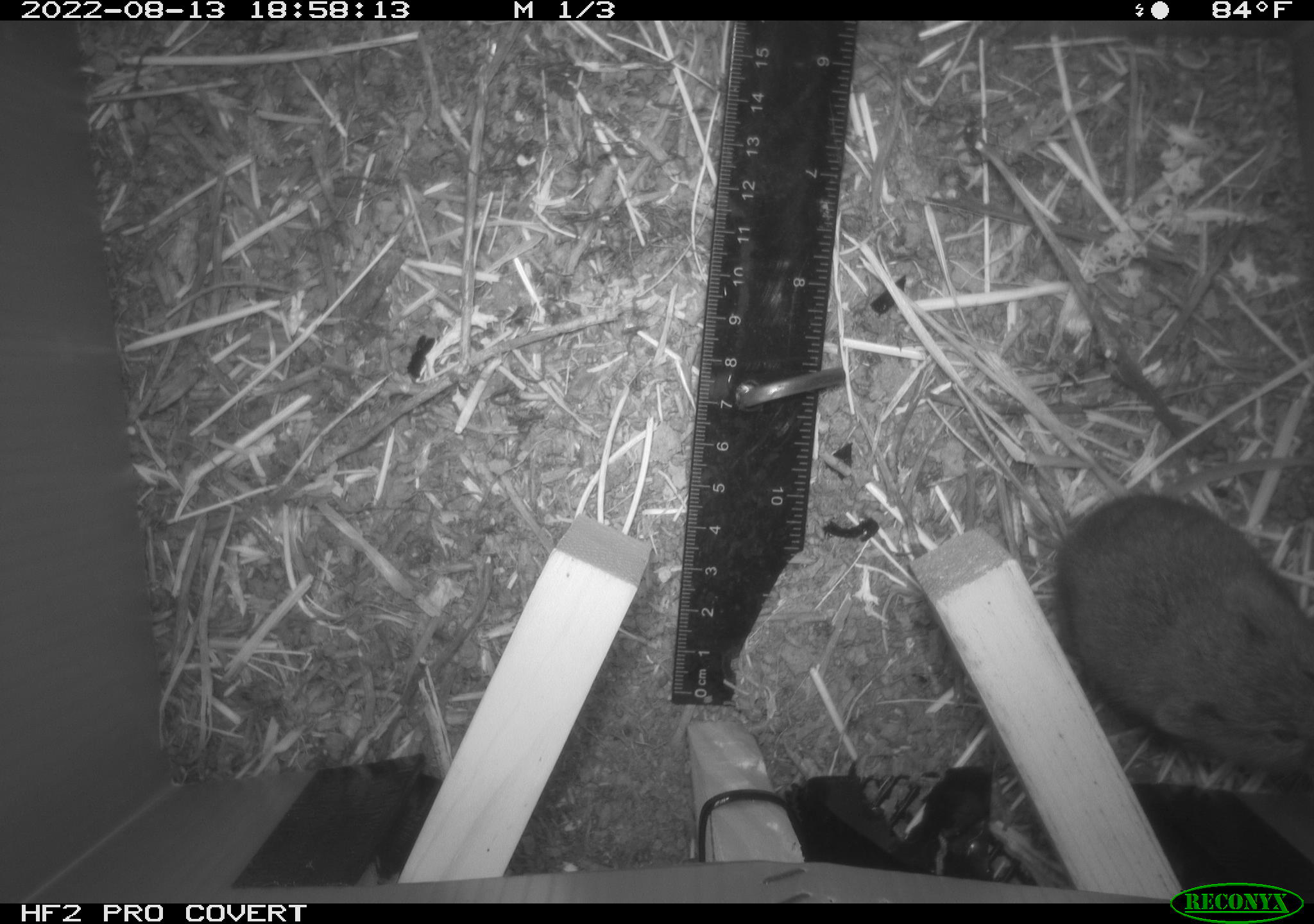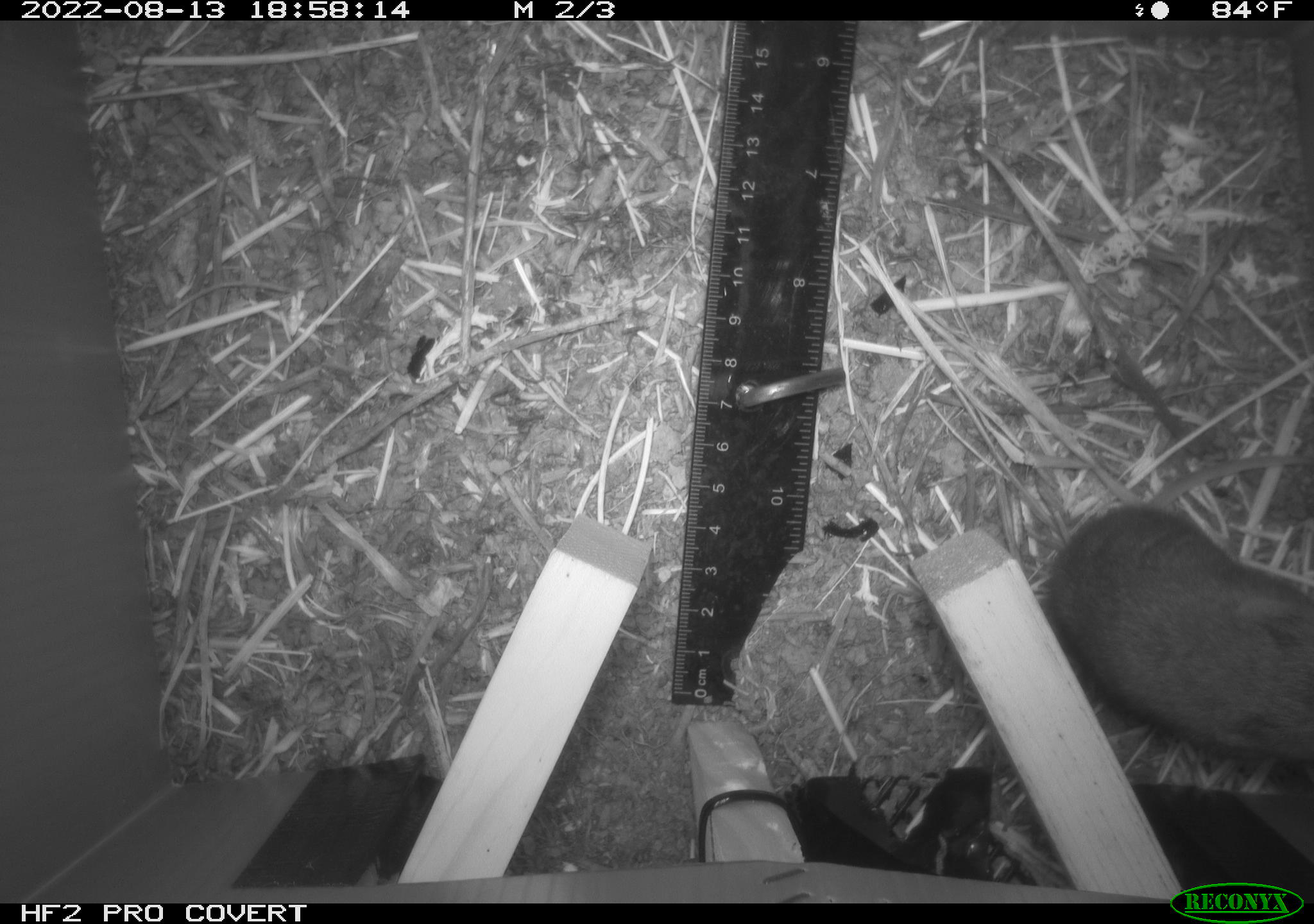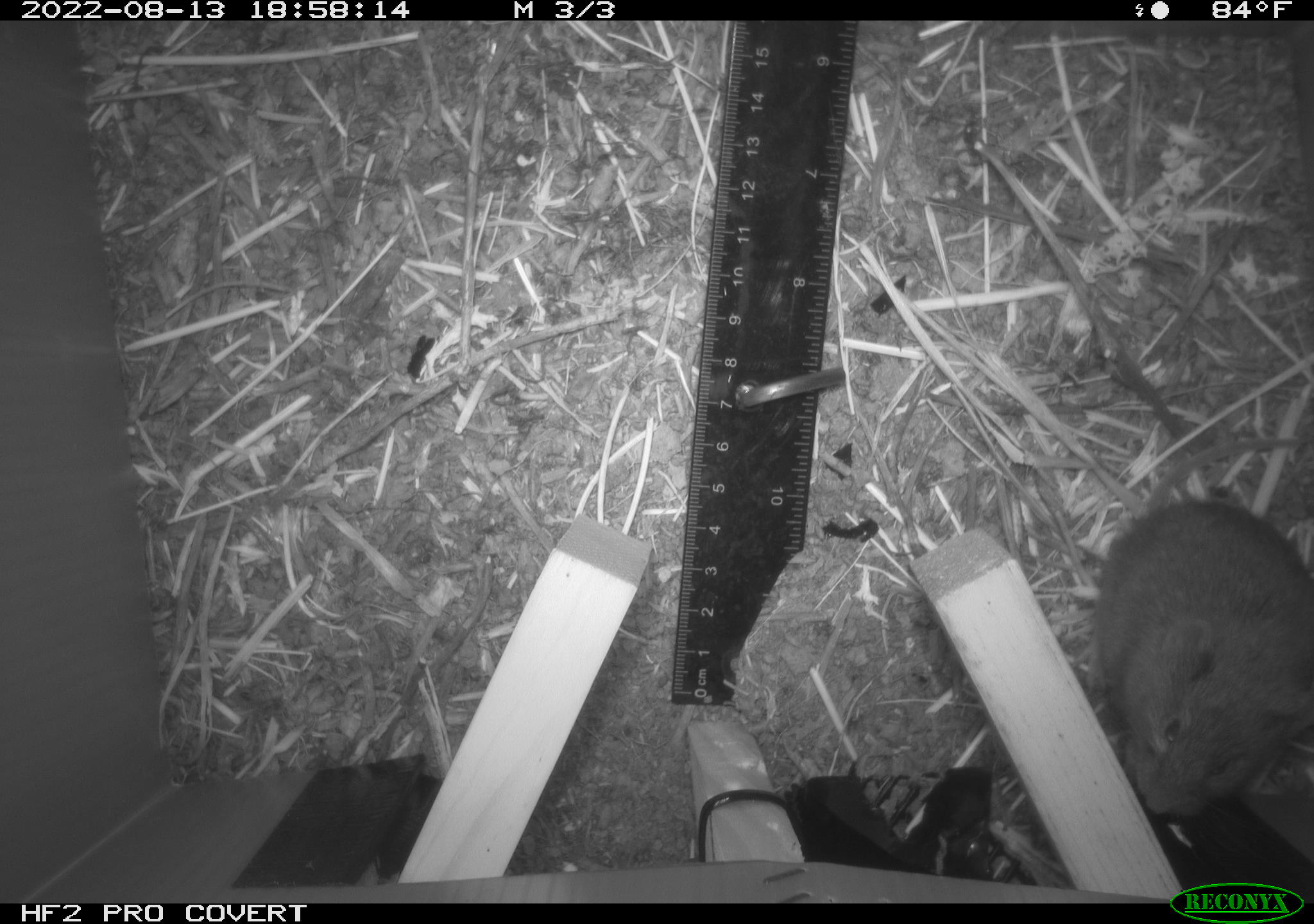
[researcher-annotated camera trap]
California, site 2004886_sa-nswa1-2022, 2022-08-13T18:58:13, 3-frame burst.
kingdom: Animalia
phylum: Chordata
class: Mammalia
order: Rodentia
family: Cricetidae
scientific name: Cricetidae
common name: hamsters, voles, lemmings, and allies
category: cricetidae family